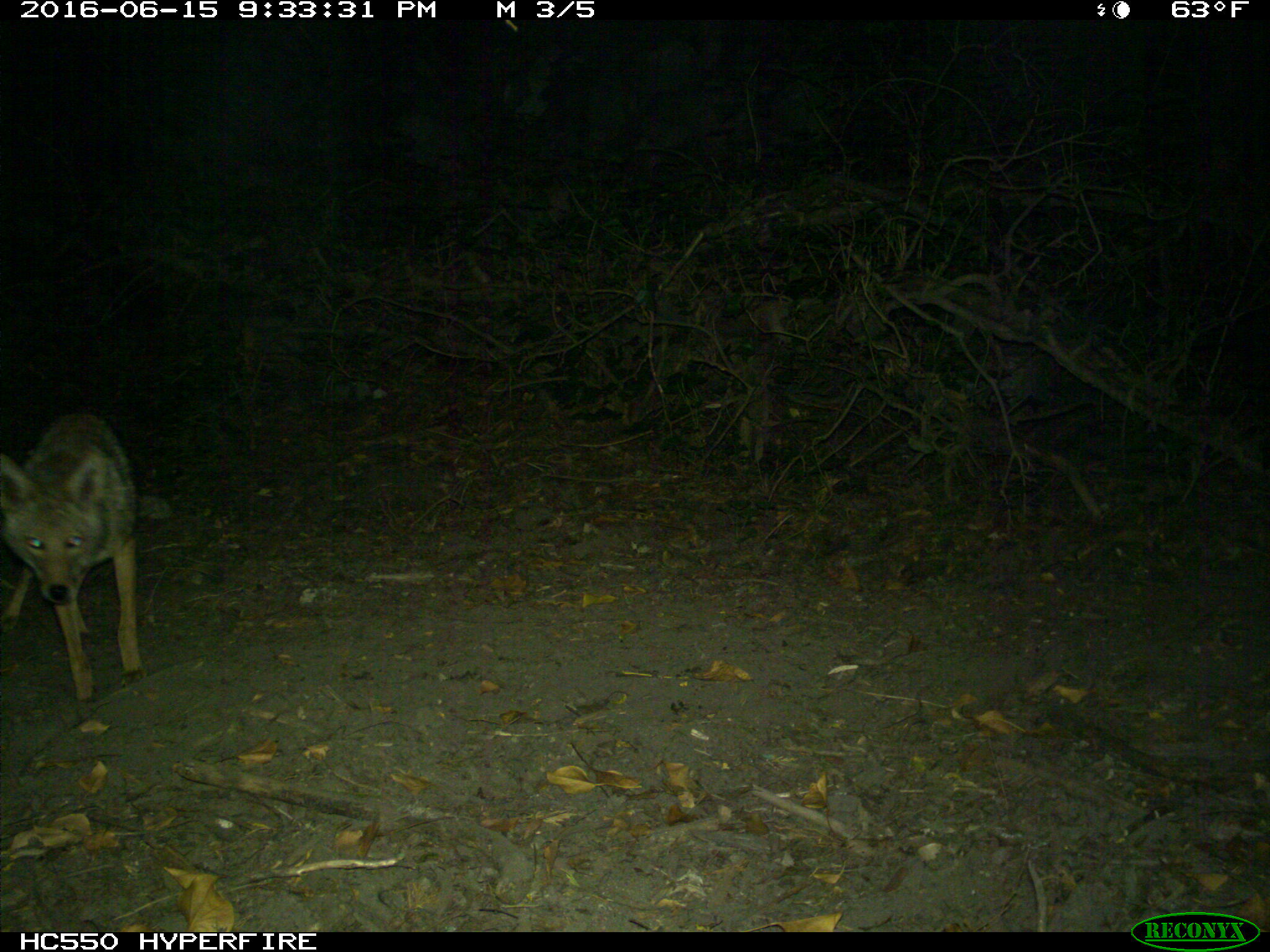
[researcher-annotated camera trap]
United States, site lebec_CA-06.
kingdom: Animalia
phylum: Chordata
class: Mammalia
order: Carnivora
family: Canidae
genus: Canis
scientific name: Canis latrans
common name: coyote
Canis latrans (coyote).